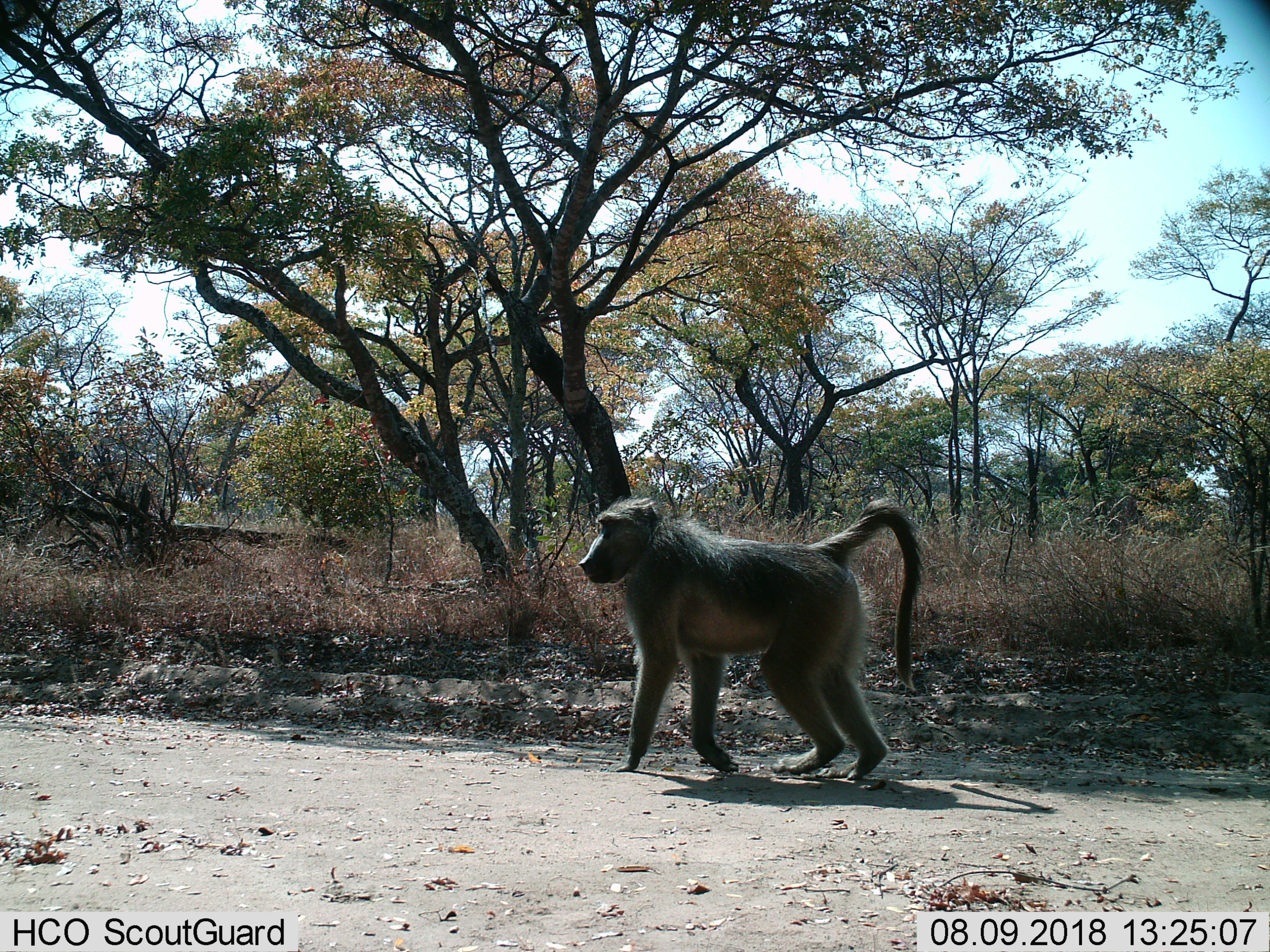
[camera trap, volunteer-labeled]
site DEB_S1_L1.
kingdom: Animalia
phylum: Chordata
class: Mammalia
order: Primates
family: Cercopithecidae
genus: Papio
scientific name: Papio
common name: baboon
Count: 1.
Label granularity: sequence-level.